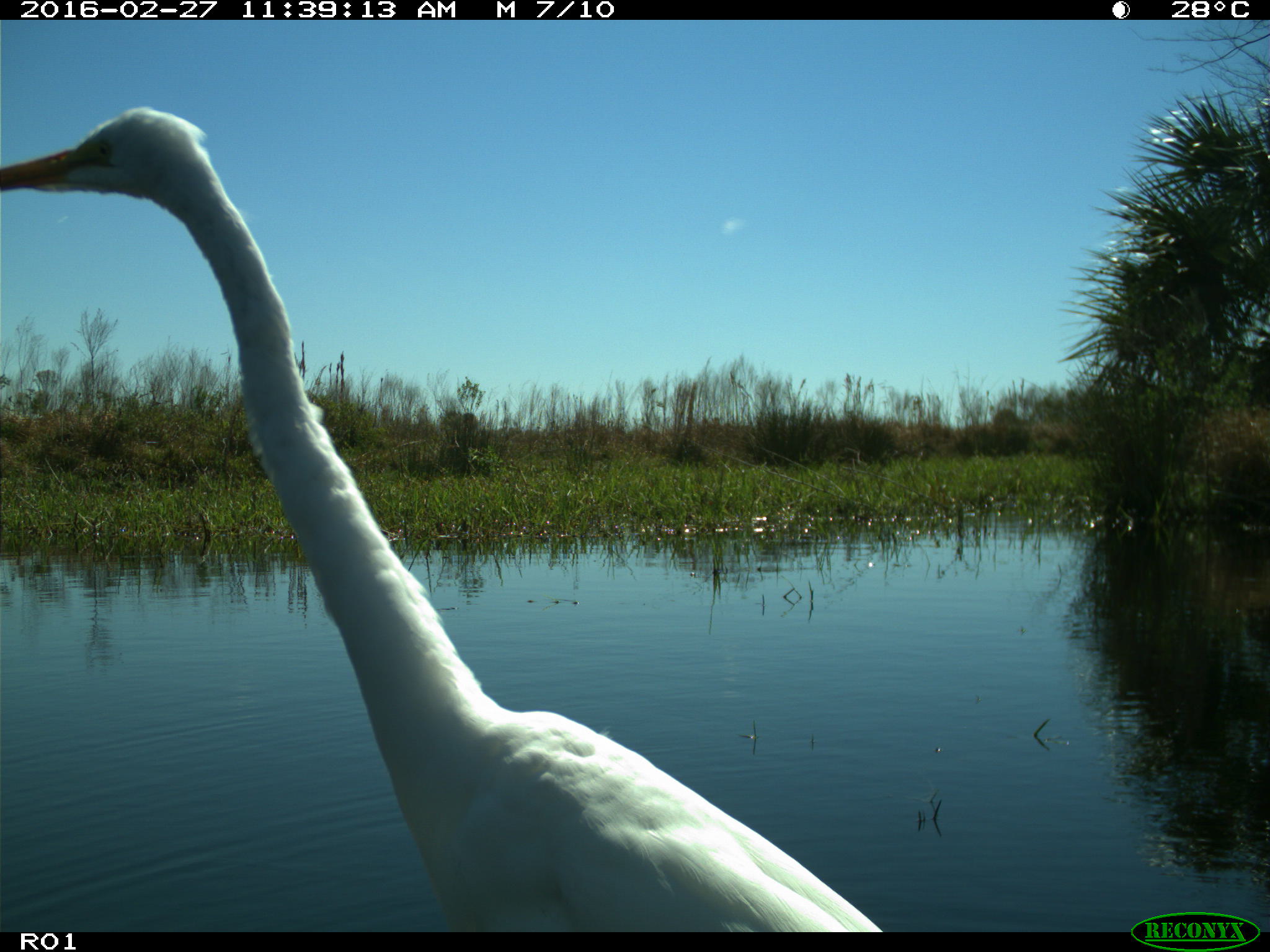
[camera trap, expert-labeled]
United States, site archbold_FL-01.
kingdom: Animalia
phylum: Chordata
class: Aves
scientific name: Aves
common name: birds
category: unidentified bird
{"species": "unidentified bird (birds) (Aves)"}